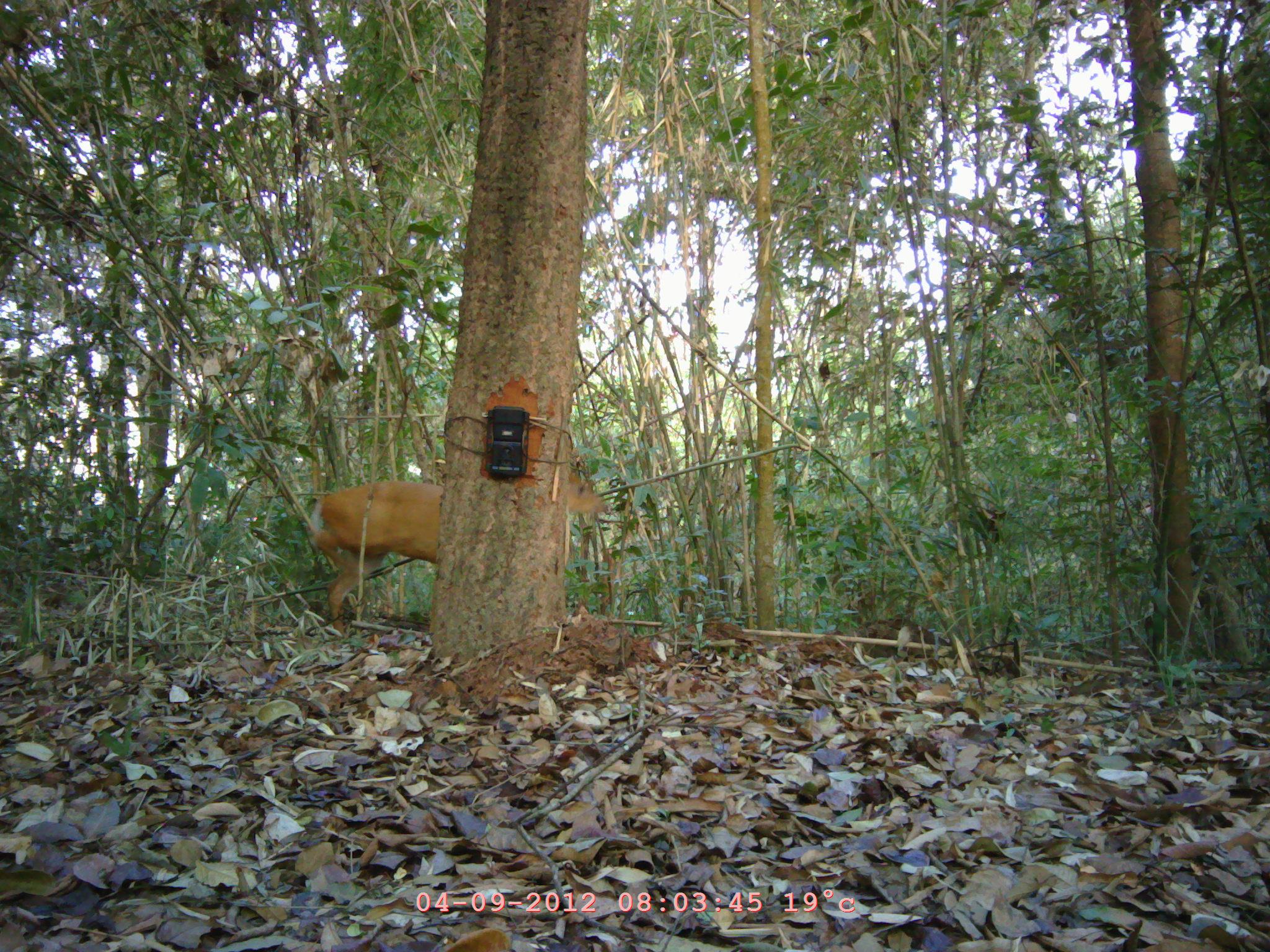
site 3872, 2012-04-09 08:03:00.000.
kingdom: Animalia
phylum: Chordata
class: Mammalia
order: Artiodactyla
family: Cervidae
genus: Muntiacus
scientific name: Muntiacus muntjak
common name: southern red muntjac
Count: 1.